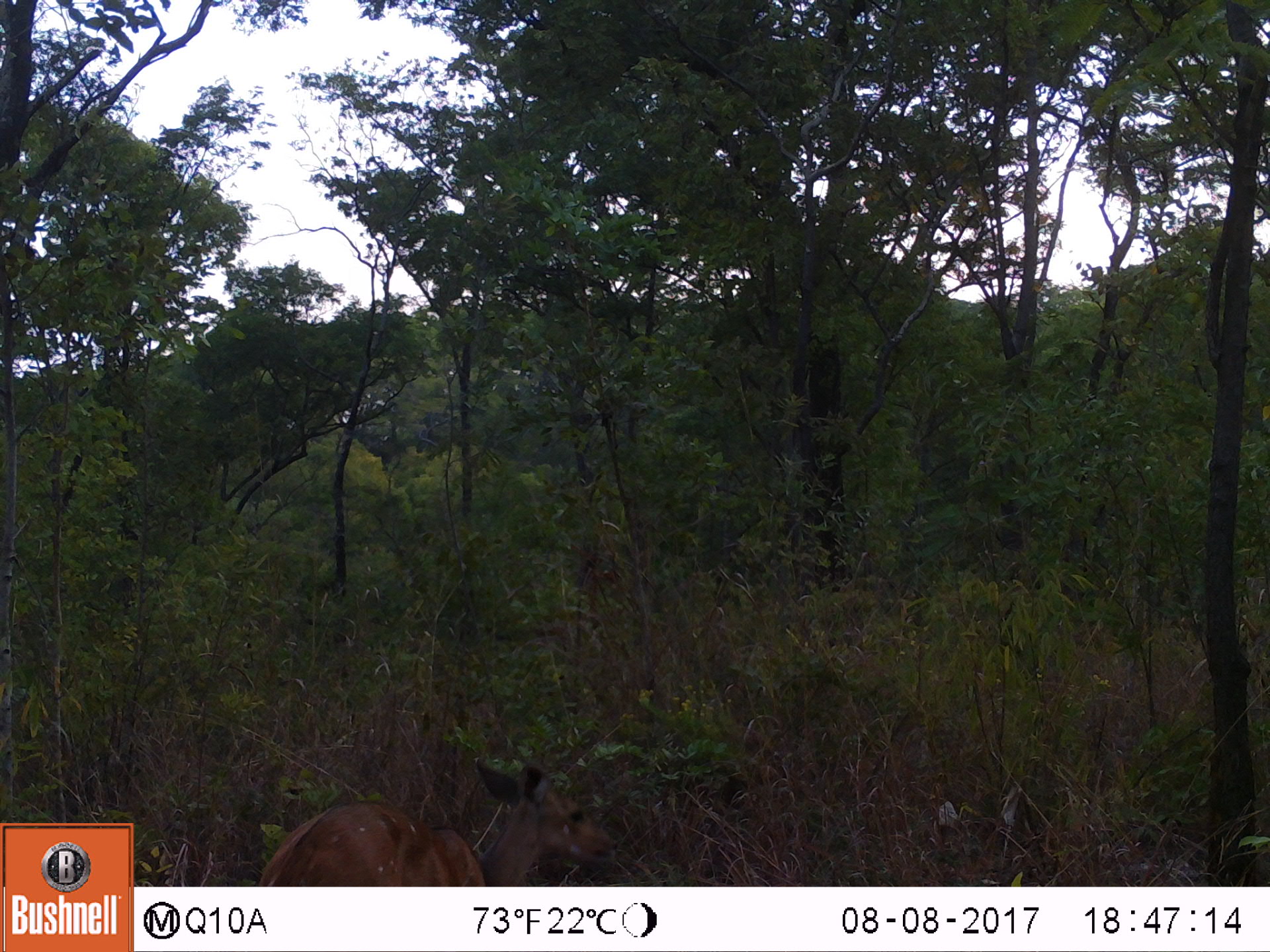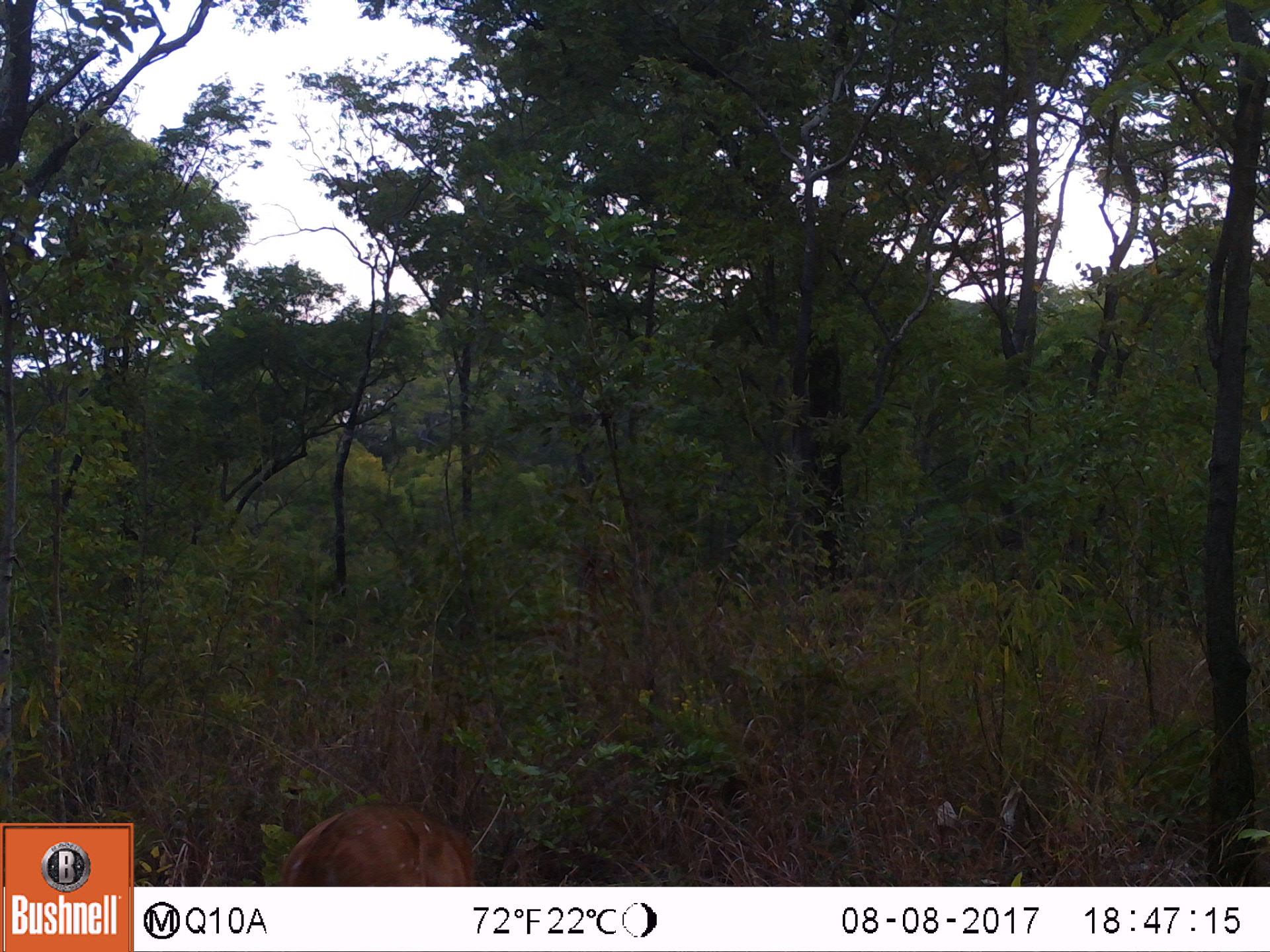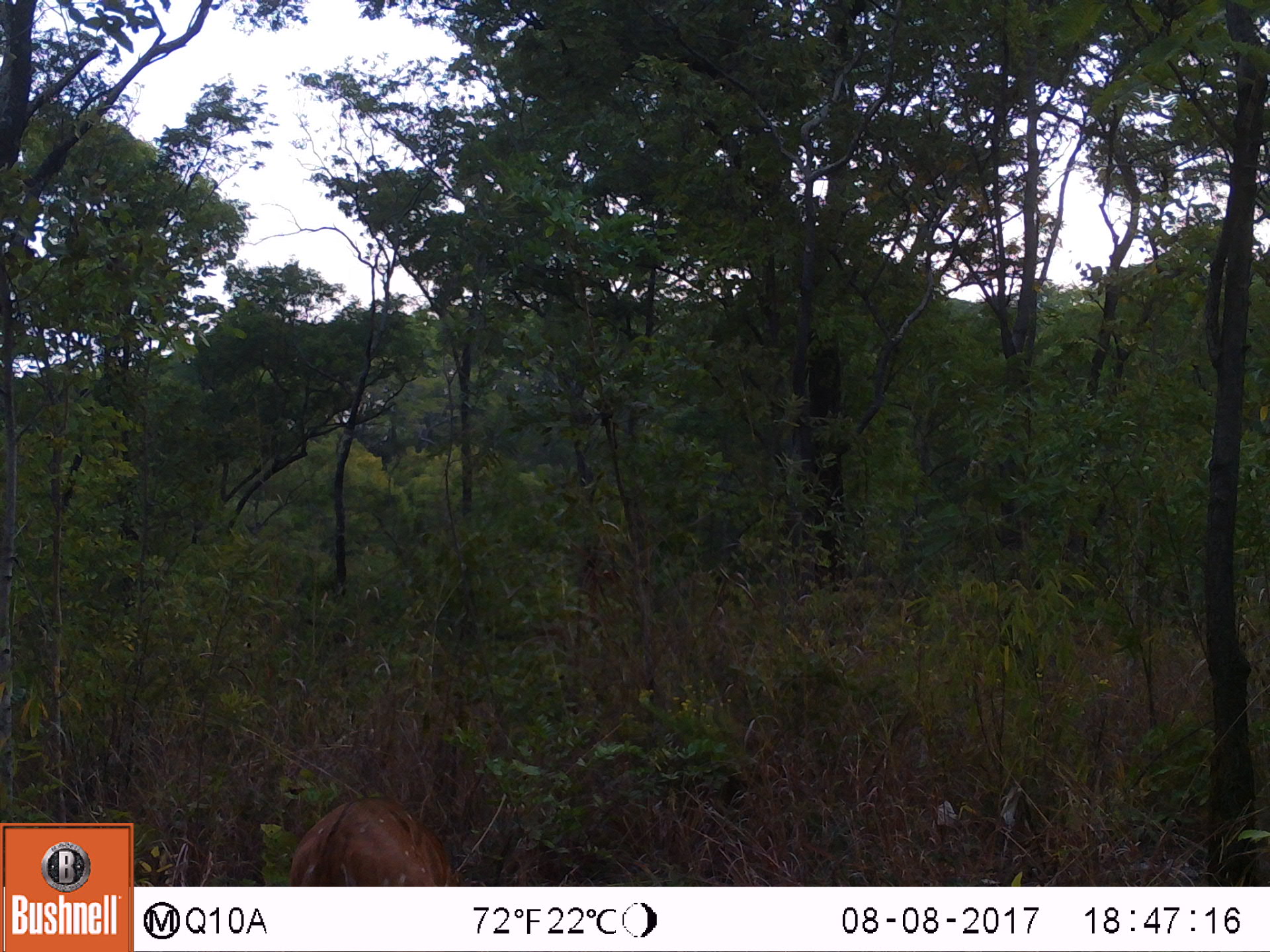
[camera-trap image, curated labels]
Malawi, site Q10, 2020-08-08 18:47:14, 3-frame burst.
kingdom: Animalia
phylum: Chordata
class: Mammalia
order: Artiodactyla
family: Bovidae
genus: Tragelaphus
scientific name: Tragelaphus sylvaticus sylvaticus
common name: cape bushbuck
Cape bushbuck (Tragelaphus sylvaticus sylvaticus), count 1.